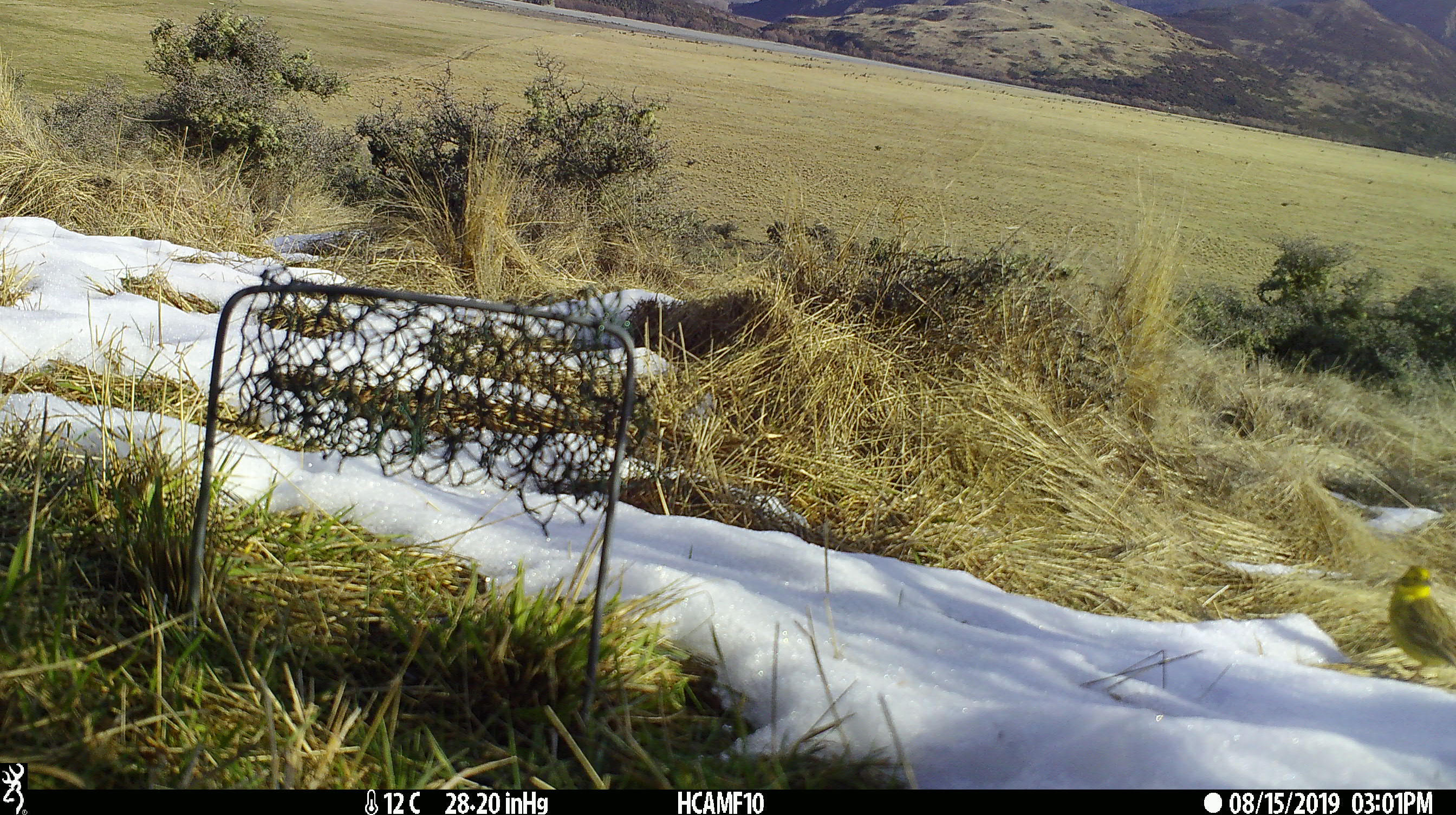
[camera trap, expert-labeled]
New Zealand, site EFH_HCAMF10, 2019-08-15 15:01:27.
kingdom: Animalia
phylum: Chordata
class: Aves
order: Passeriformes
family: Emberizidae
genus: Emberiza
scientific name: Emberiza citrinella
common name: yellowhammer